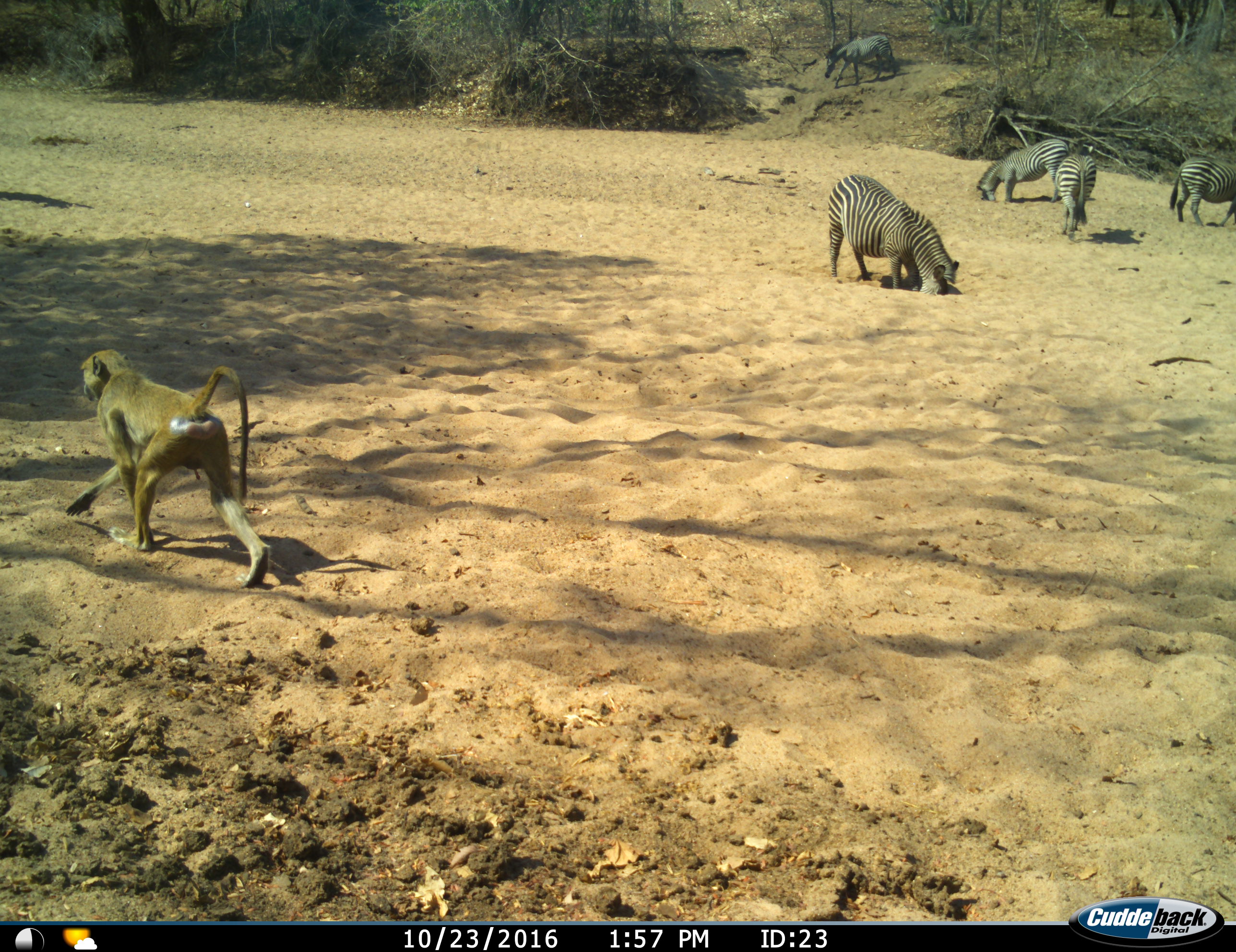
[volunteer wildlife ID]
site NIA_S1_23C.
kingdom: Animalia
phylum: Chordata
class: Mammalia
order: Primates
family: Cercopithecidae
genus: Papio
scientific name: Papio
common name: baboon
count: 1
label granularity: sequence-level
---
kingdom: Animalia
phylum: Chordata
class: Mammalia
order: Perissodactyla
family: Equidae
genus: Equus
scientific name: Equus quagga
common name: plains zebra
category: zebraplains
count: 5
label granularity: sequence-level